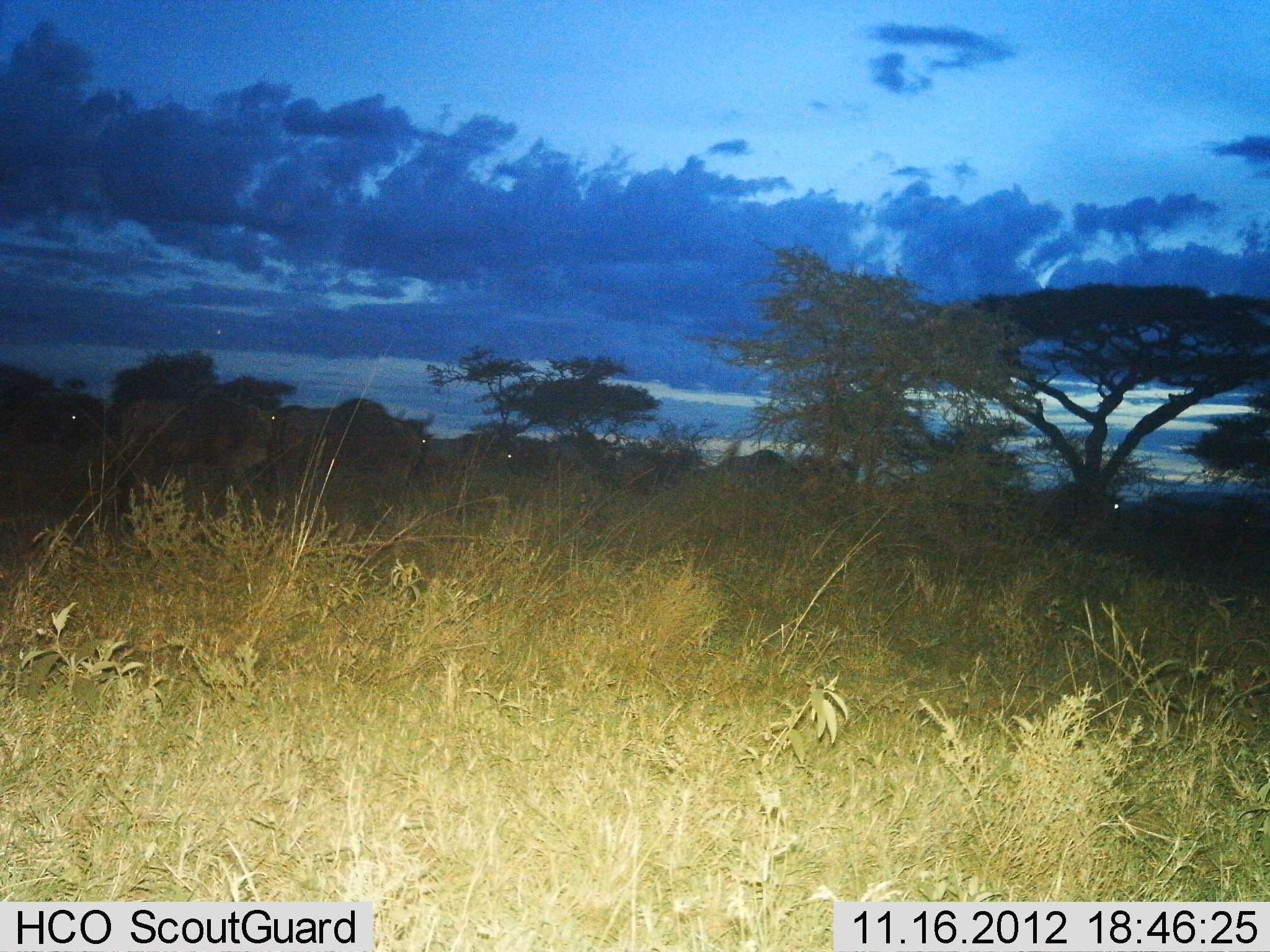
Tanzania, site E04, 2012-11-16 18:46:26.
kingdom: Animalia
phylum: Chordata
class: Mammalia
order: Artiodactyla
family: Bovidae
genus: Connochaetes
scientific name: Connochaetes taurinus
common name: blue wildebeest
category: wildebeest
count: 8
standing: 40%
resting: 0%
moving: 60%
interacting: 0%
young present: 0%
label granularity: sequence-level